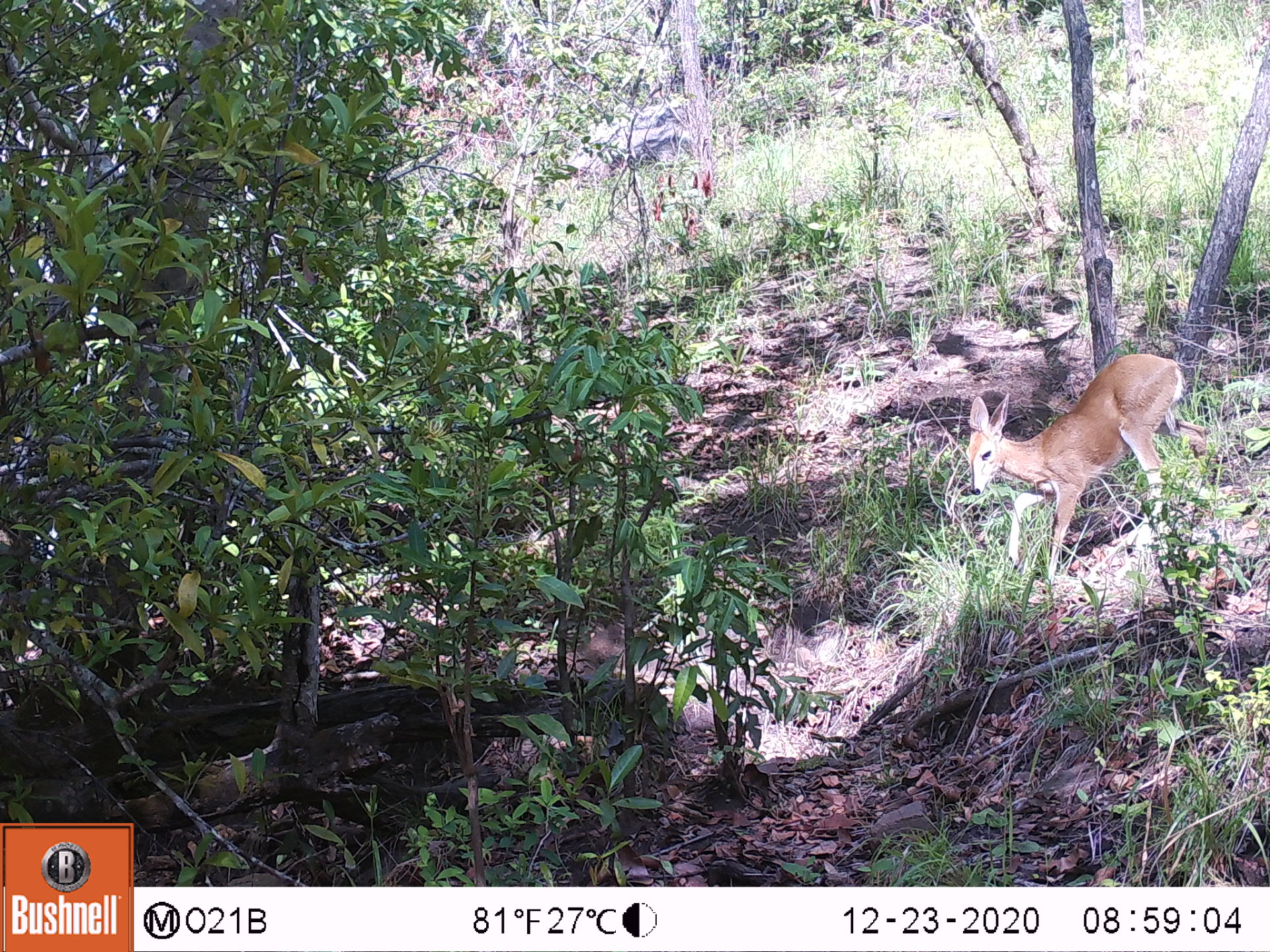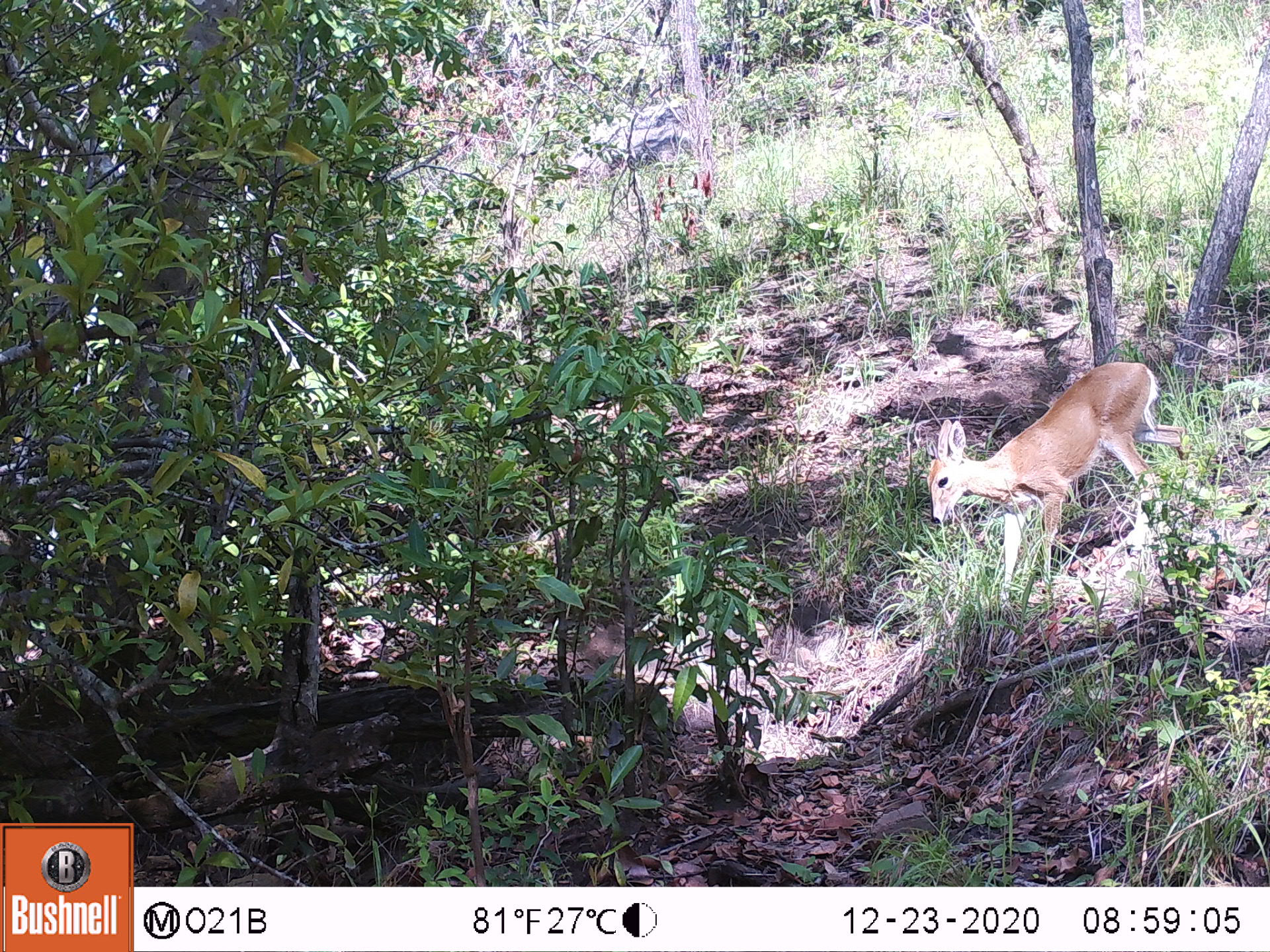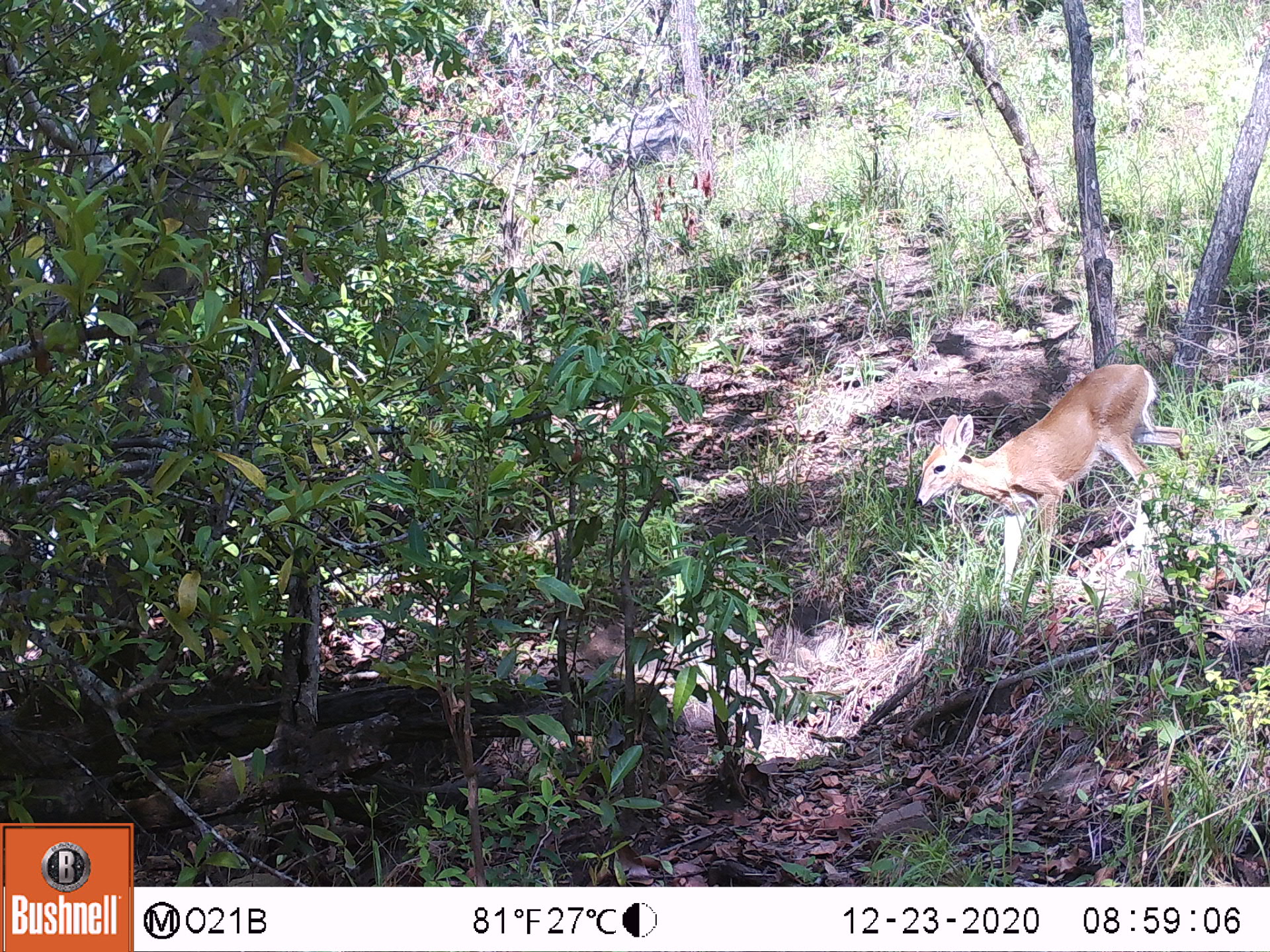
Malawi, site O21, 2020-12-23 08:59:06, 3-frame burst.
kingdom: Animalia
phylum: Chordata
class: Mammalia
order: Artiodactyla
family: Bovidae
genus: Sylvicapra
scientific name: Sylvicapra grimmia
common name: common duiker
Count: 1.